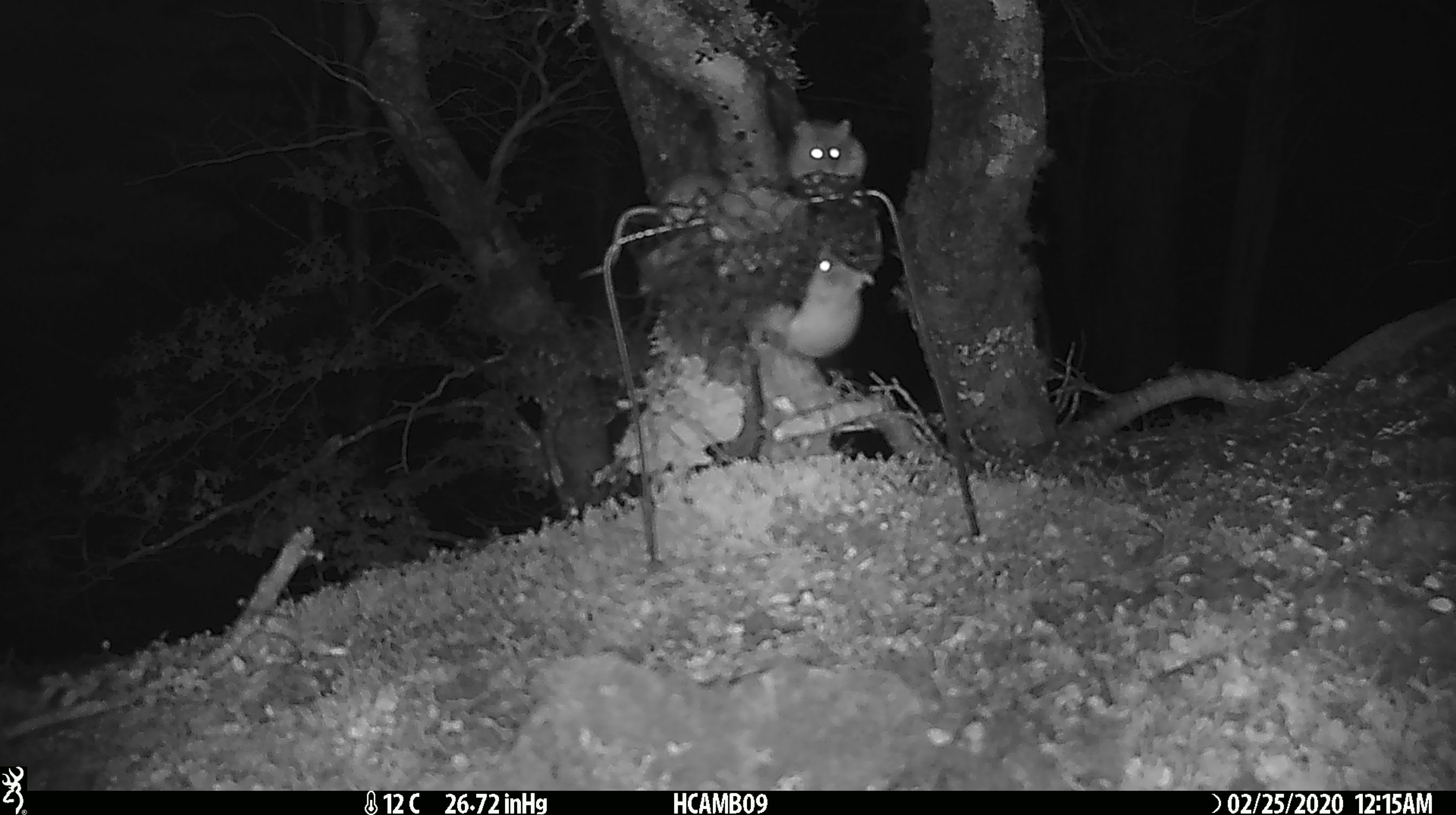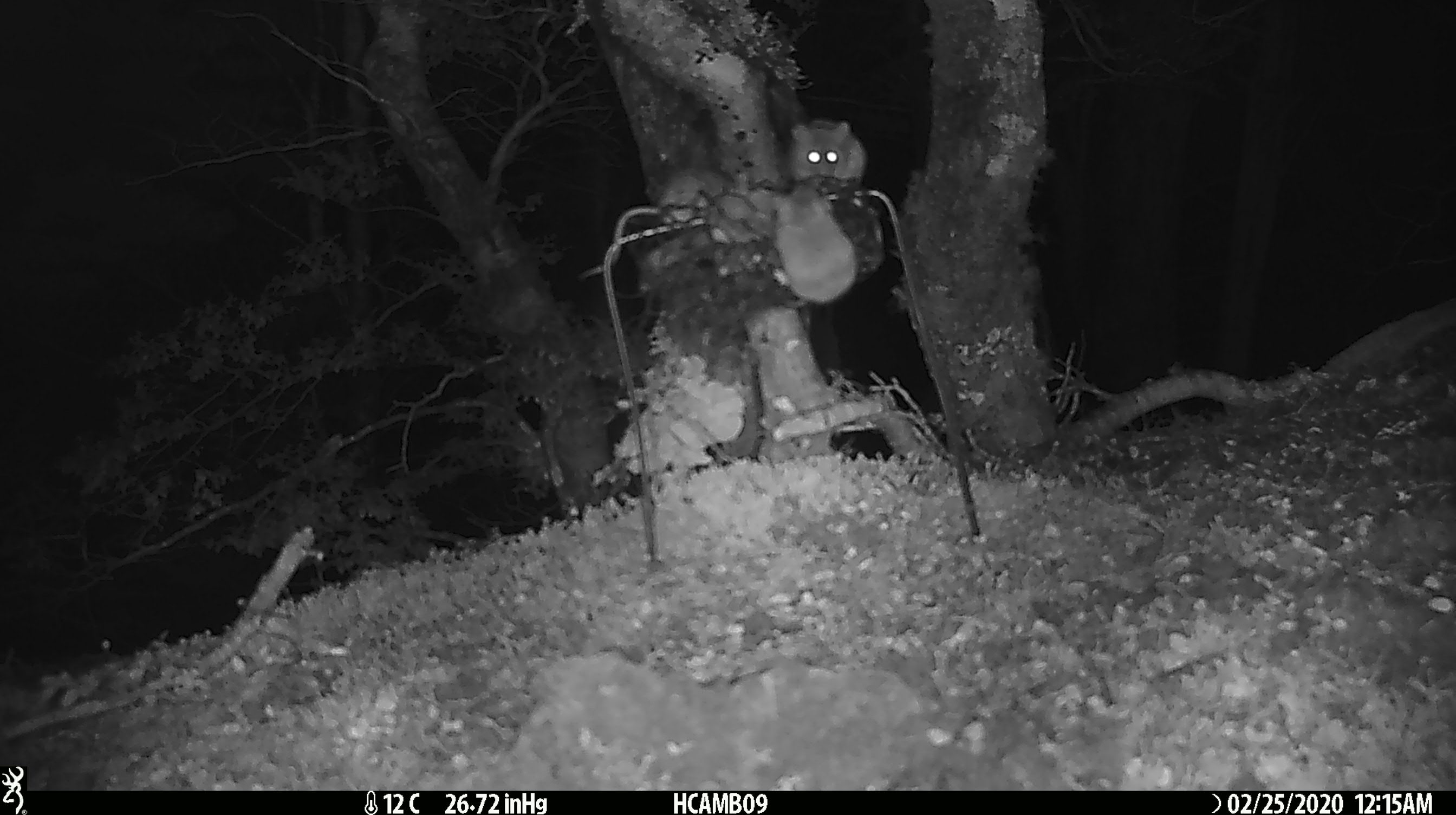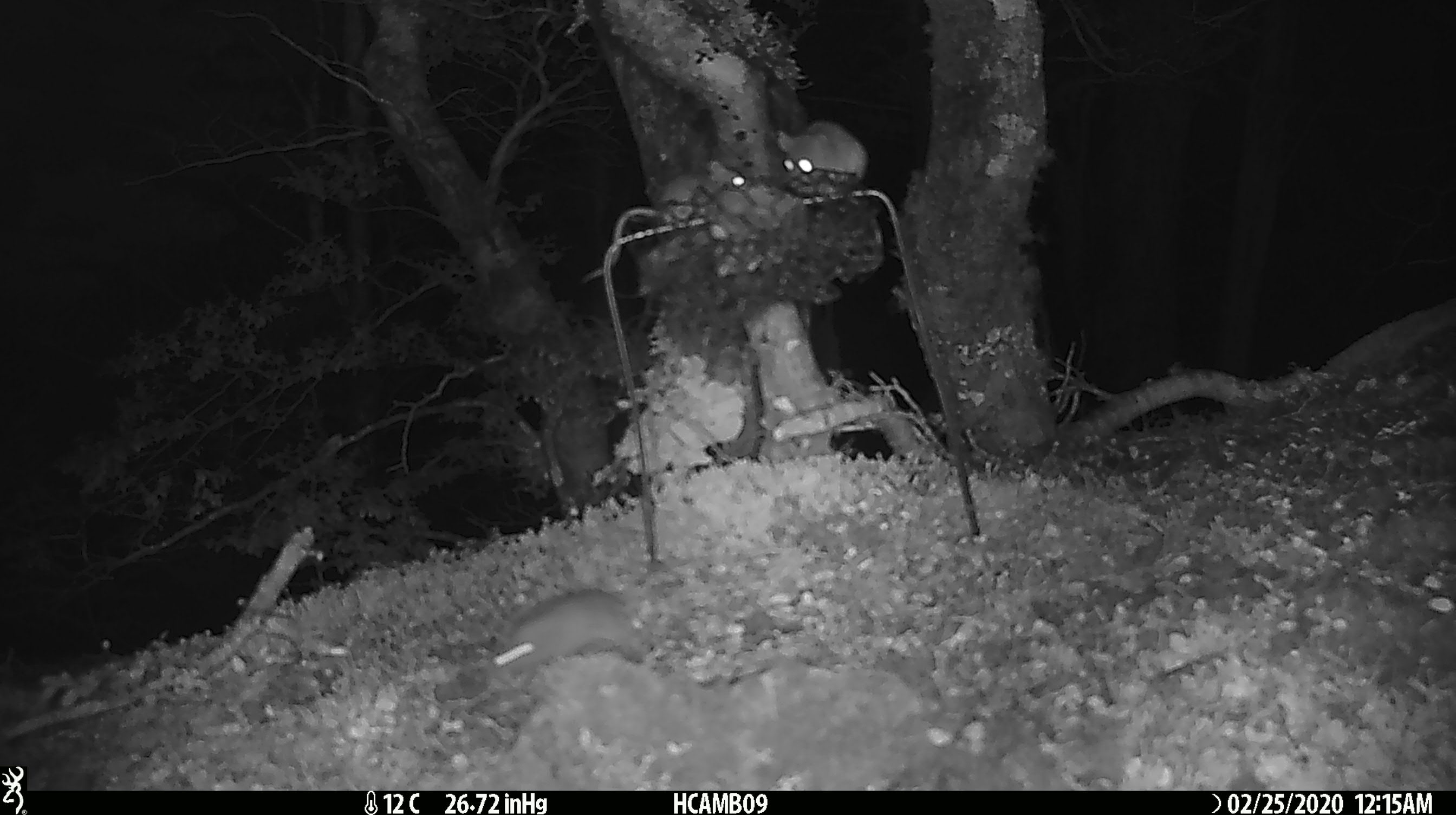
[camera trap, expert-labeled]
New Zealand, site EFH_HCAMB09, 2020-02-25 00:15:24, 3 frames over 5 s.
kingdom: Animalia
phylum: Chordata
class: Mammalia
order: Rodentia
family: Muridae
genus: Mus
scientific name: Mus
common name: mouse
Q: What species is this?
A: Mouse (Mus).